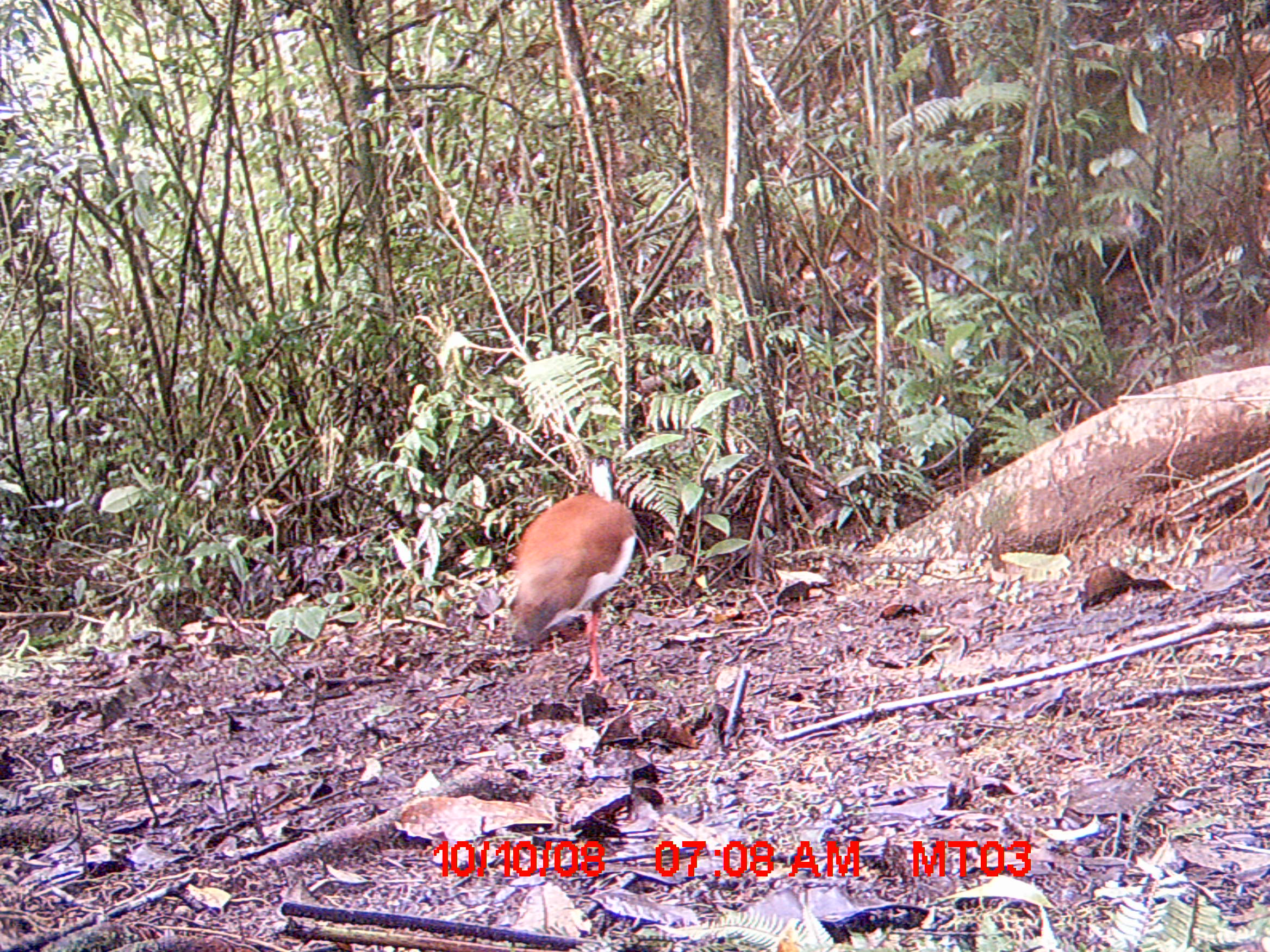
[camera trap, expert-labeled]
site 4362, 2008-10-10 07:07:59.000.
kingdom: Animalia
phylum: Chordata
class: Aves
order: Pelecaniformes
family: Threskiornithidae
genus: Lophotibis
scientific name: Lophotibis cristata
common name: madagascan ibis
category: lophotibis cristataa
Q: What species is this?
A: Lophotibis cristataa (madagascan ibis) (Lophotibis cristata).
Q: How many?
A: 1.